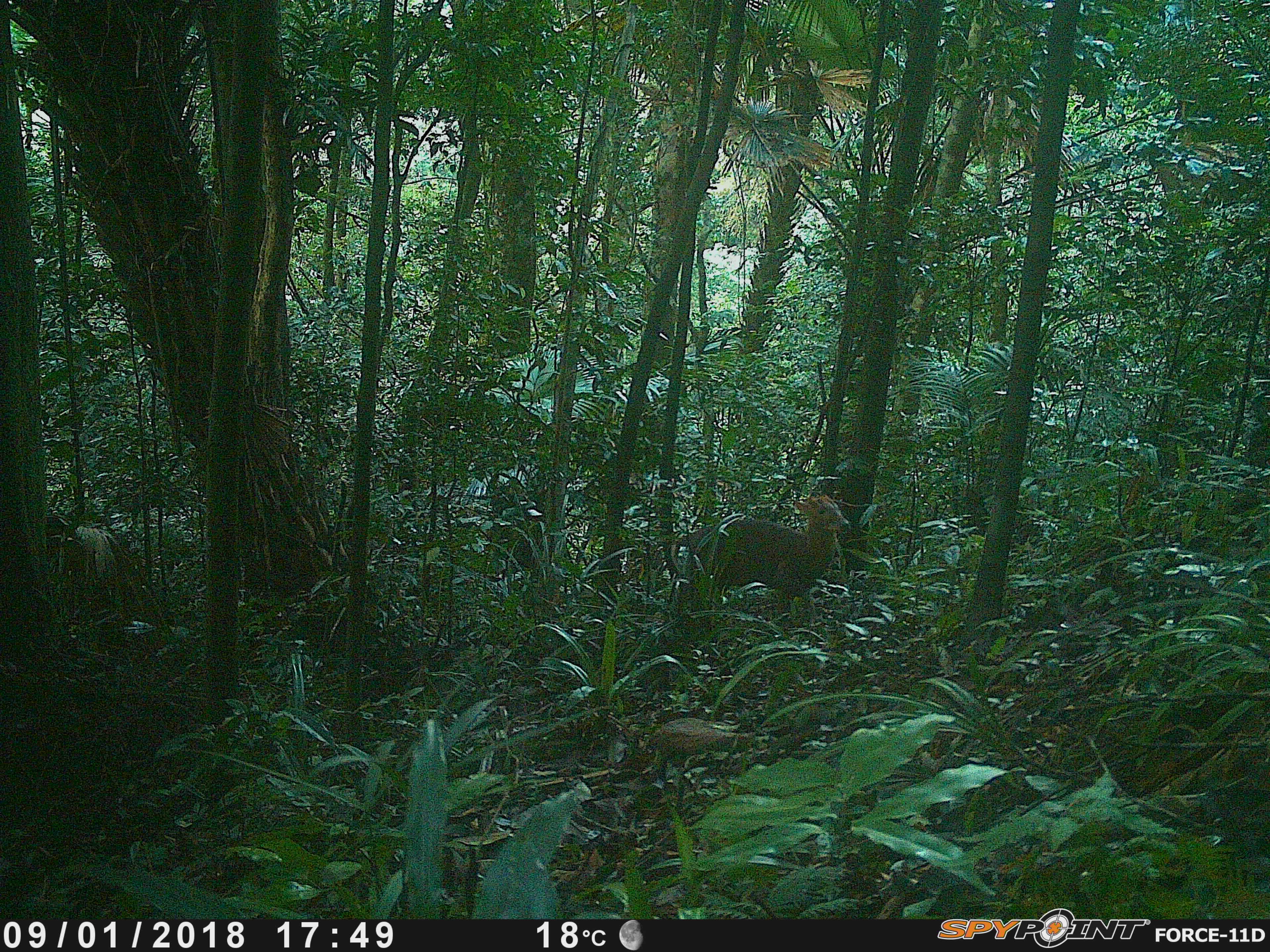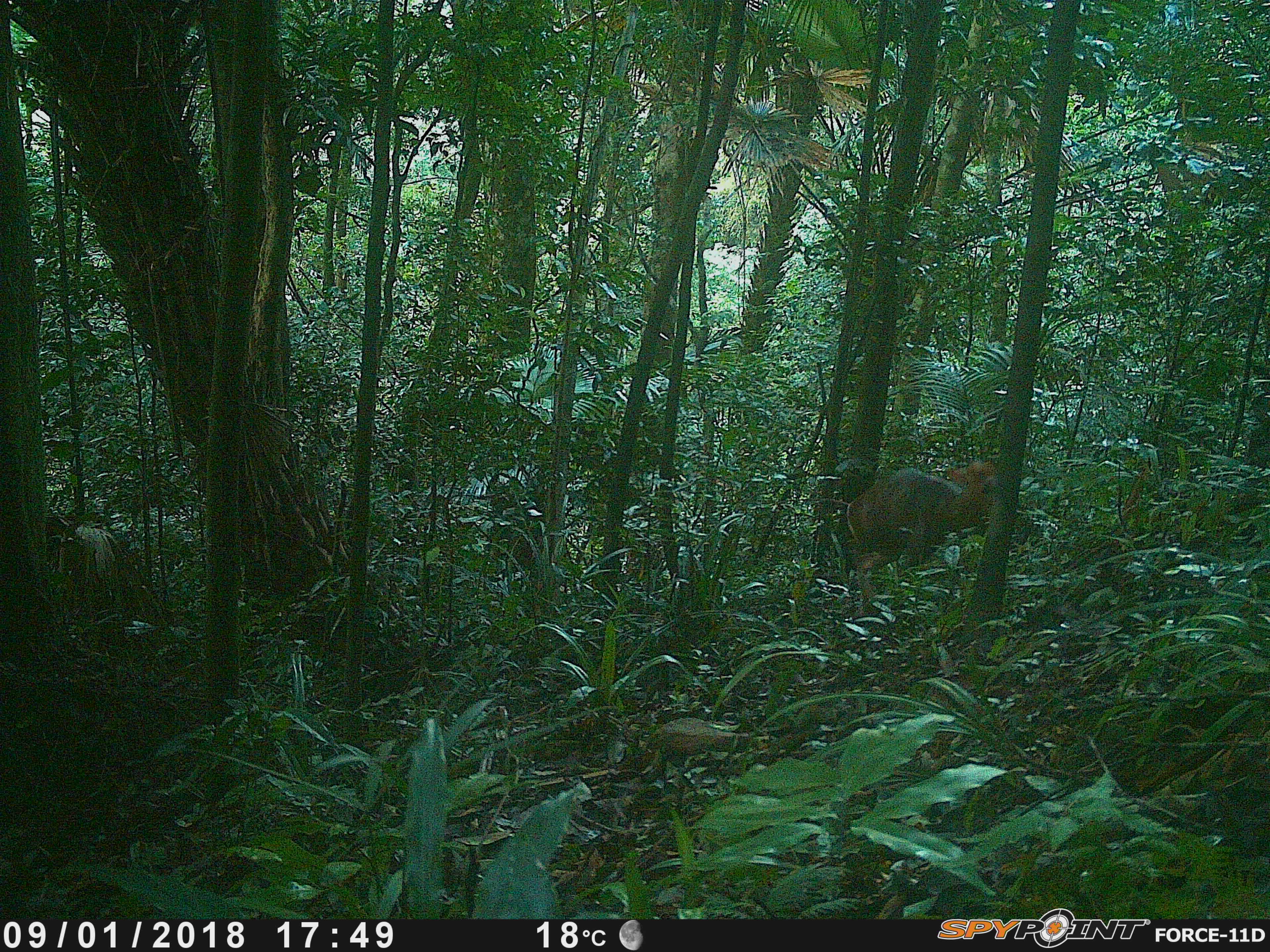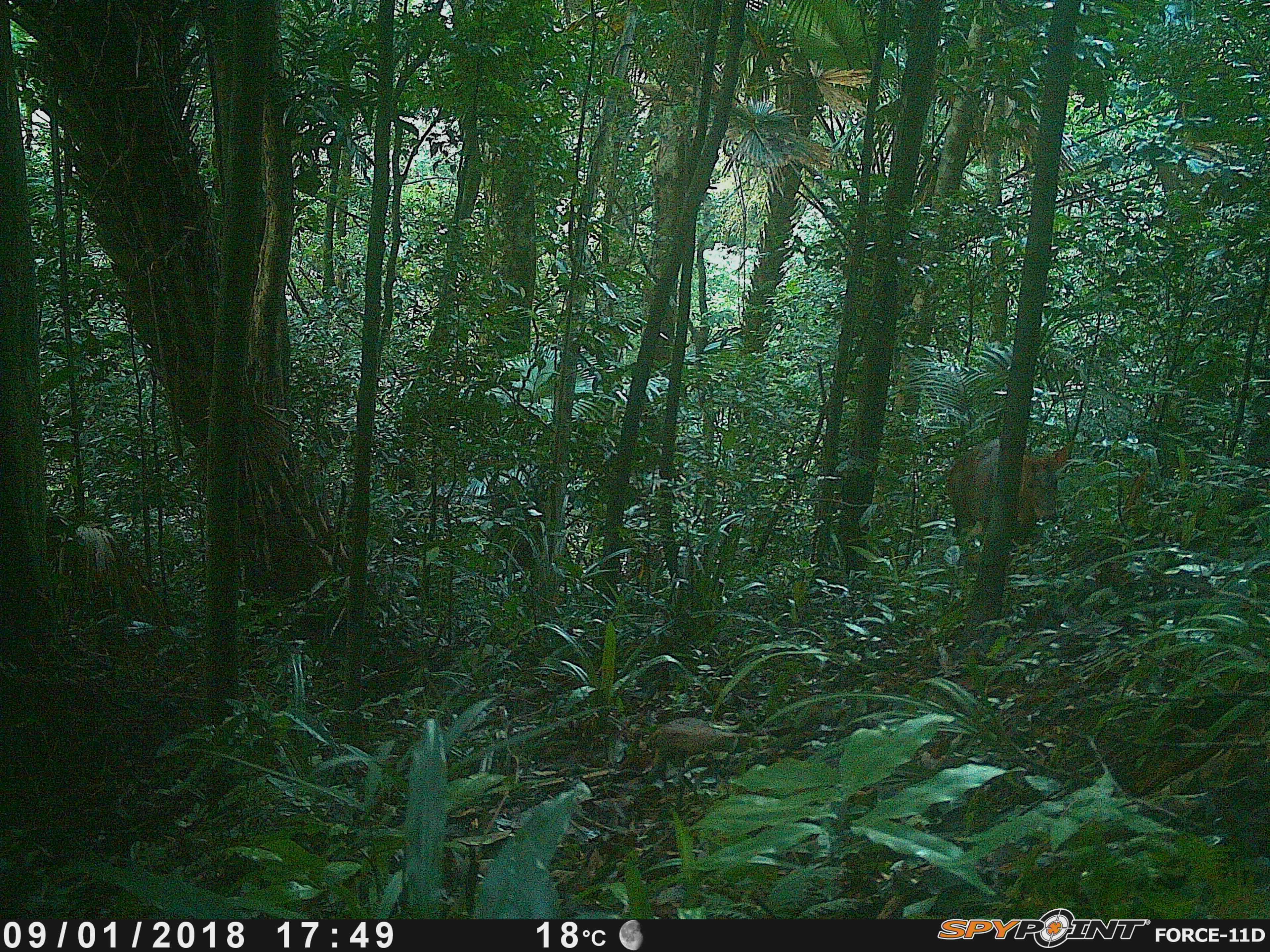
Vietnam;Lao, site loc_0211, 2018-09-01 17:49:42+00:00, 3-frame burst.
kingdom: Animalia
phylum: Chordata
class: Mammalia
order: Artiodactyla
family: Cervidae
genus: Muntiacus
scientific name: Muntiacus rooseveltorum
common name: roosevelt's muntjac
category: roosevelts muntjac group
Roosevelts muntjac group (roosevelt's muntjac) (Muntiacus rooseveltorum). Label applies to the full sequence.